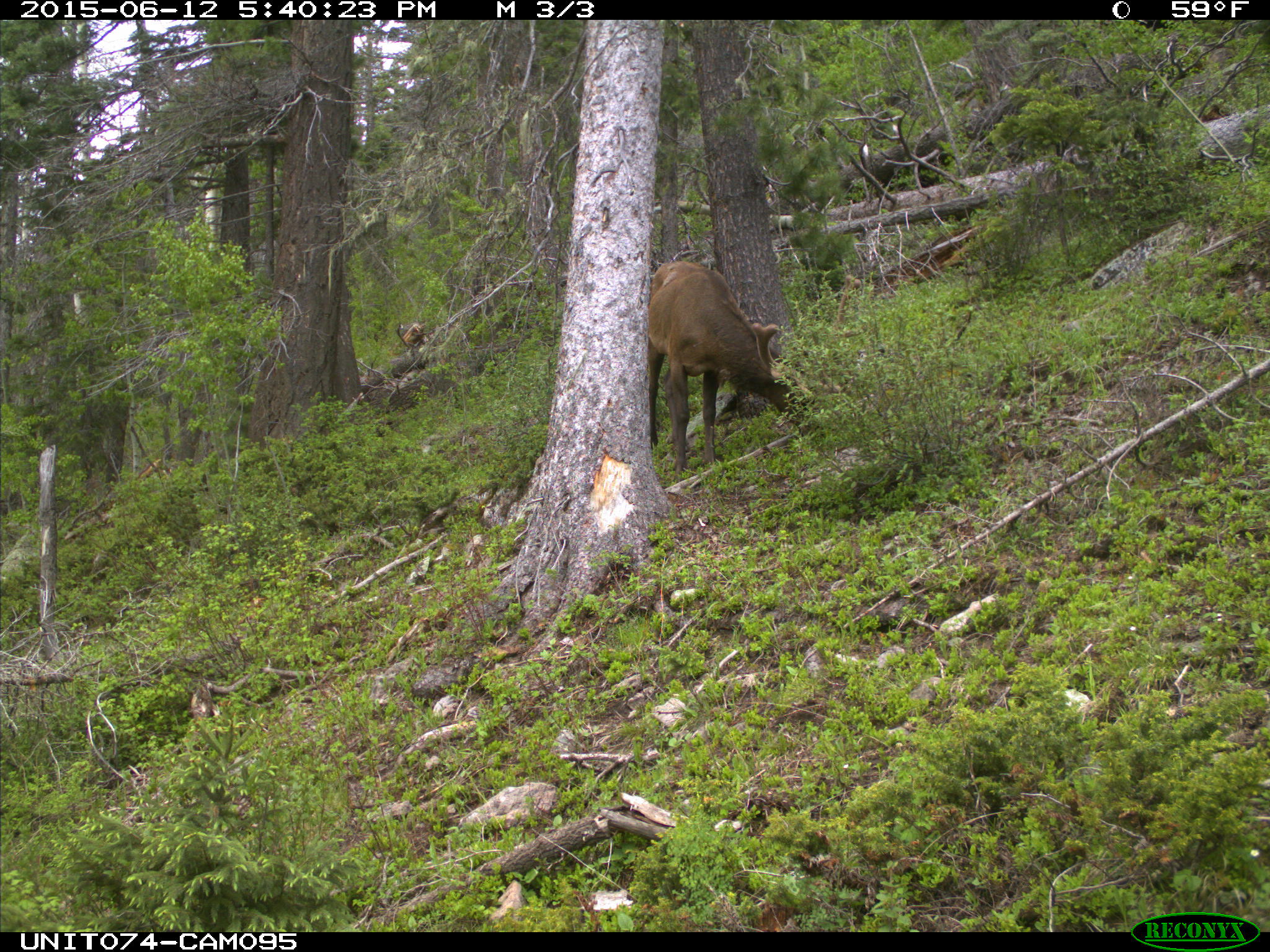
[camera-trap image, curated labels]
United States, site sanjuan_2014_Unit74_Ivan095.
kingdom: Animalia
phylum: Chordata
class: Mammalia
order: Artiodactyla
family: Cervidae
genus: Cervus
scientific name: Cervus elaphus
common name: red deer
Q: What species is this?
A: Cervus elaphus (red deer).